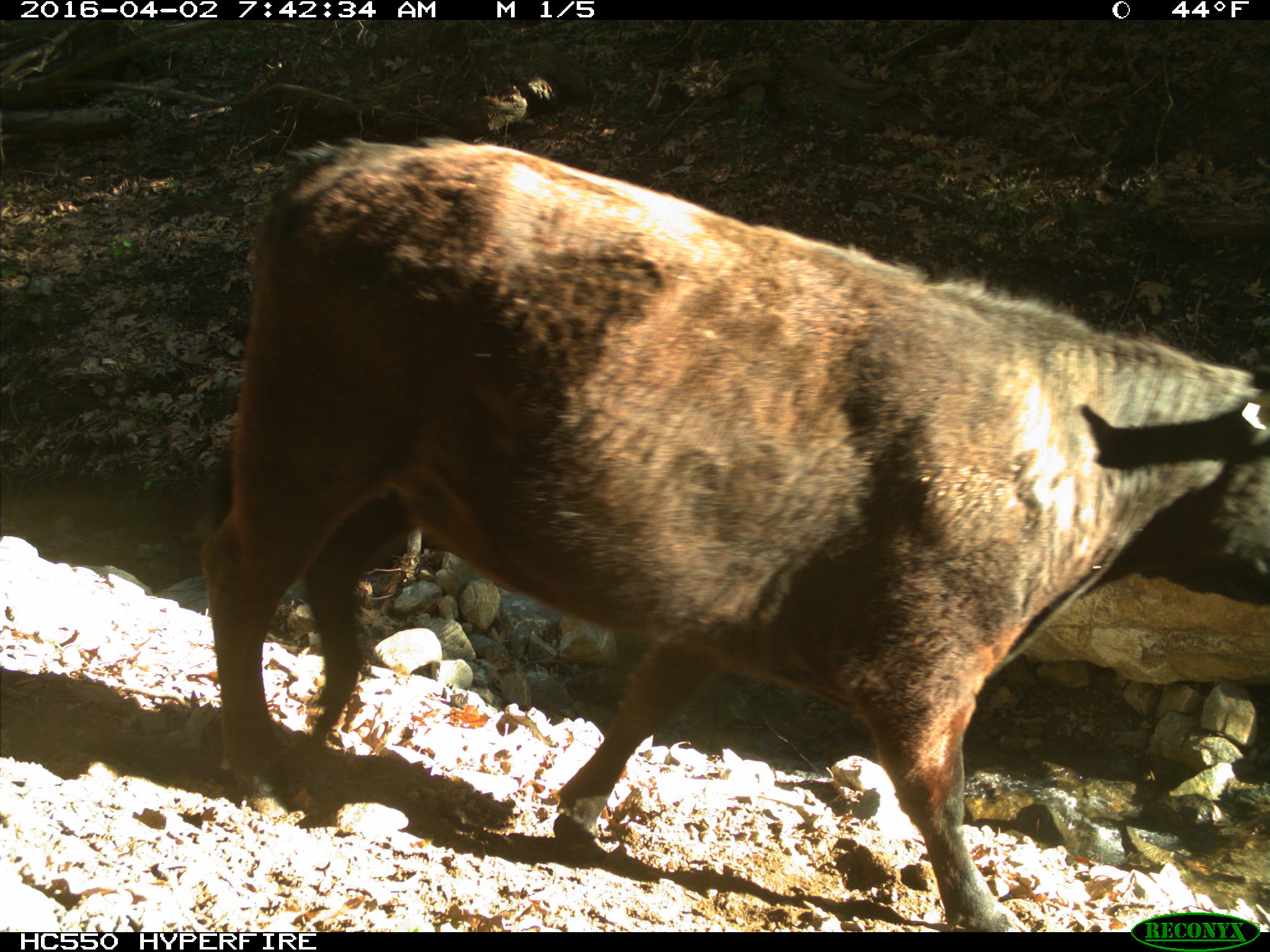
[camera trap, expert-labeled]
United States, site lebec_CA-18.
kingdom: Animalia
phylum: Chordata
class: Mammalia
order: Artiodactyla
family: Bovidae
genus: Bos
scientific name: Bos taurus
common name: domestic cow